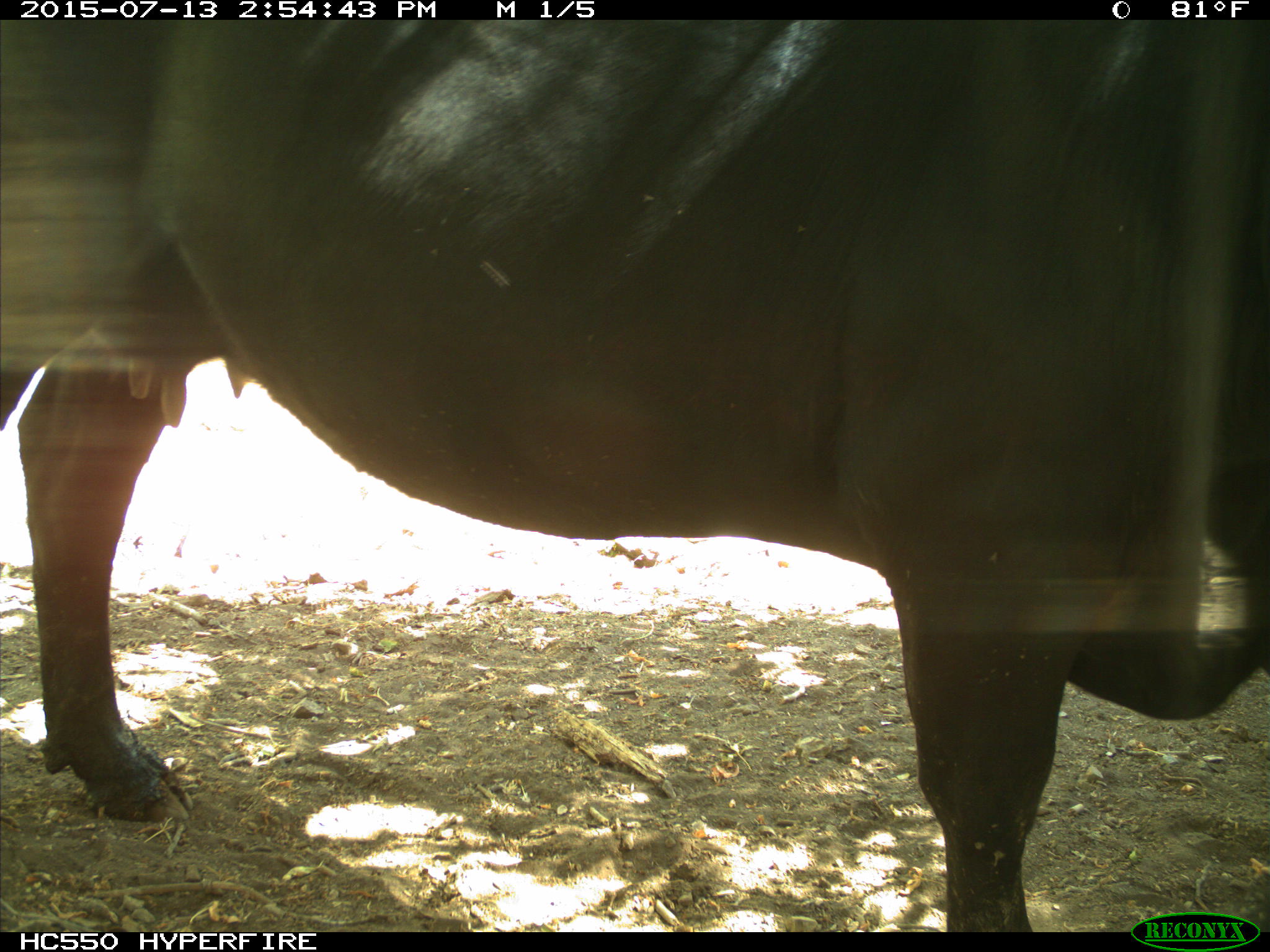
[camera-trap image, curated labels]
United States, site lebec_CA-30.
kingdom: Animalia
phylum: Chordata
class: Mammalia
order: Artiodactyla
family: Bovidae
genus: Bos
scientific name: Bos taurus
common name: domestic cow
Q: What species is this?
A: Bos taurus (domestic cow).